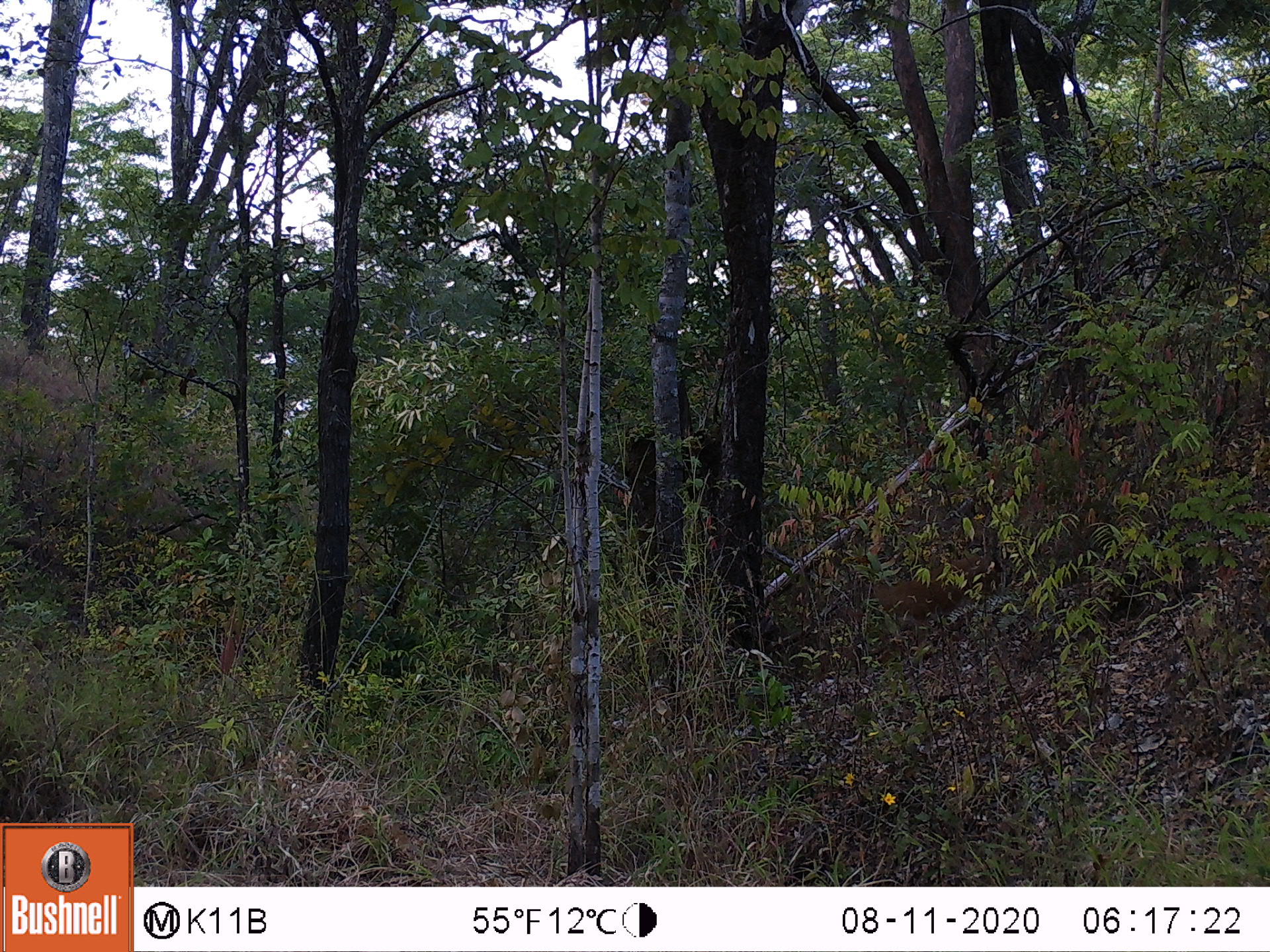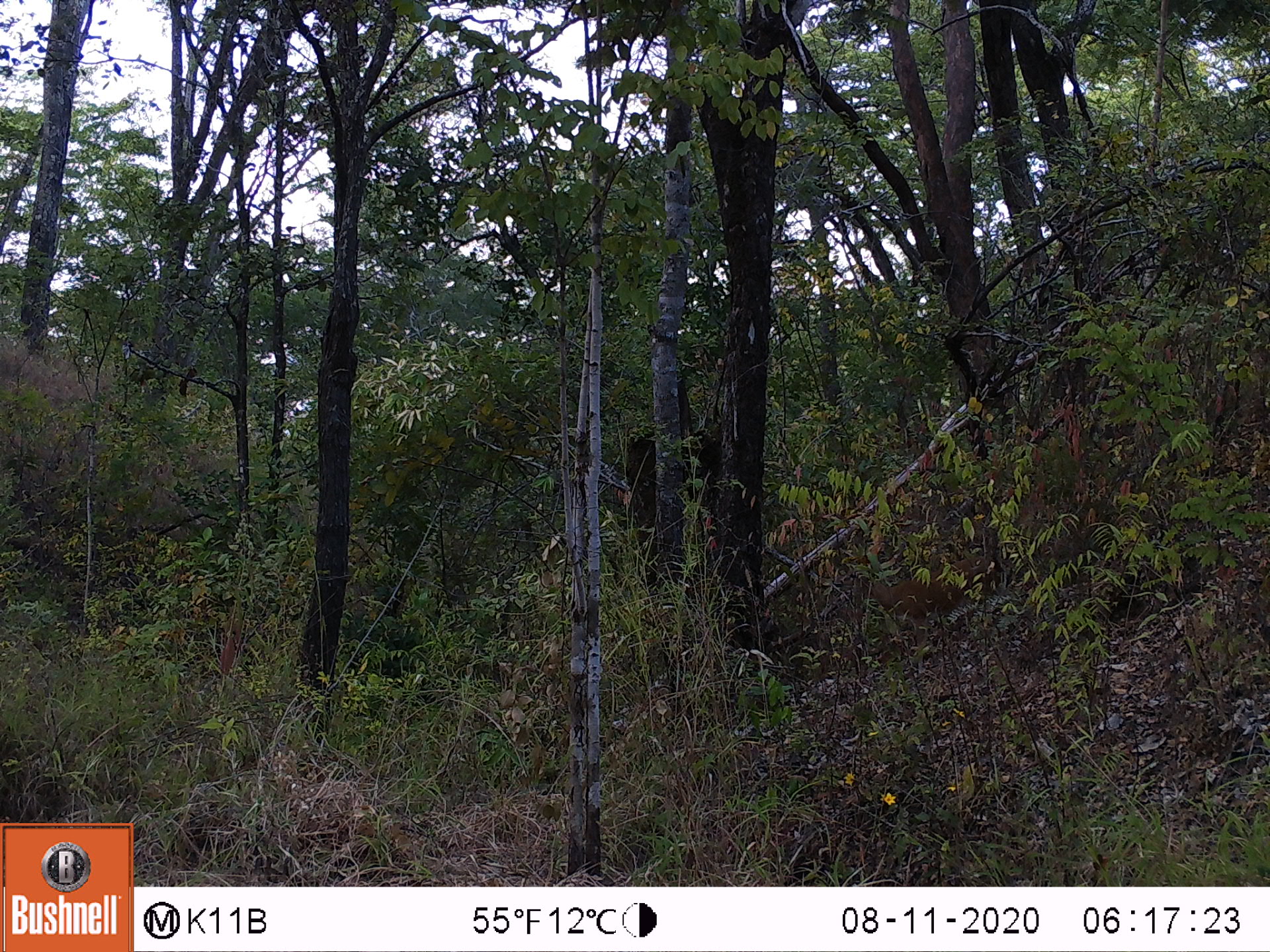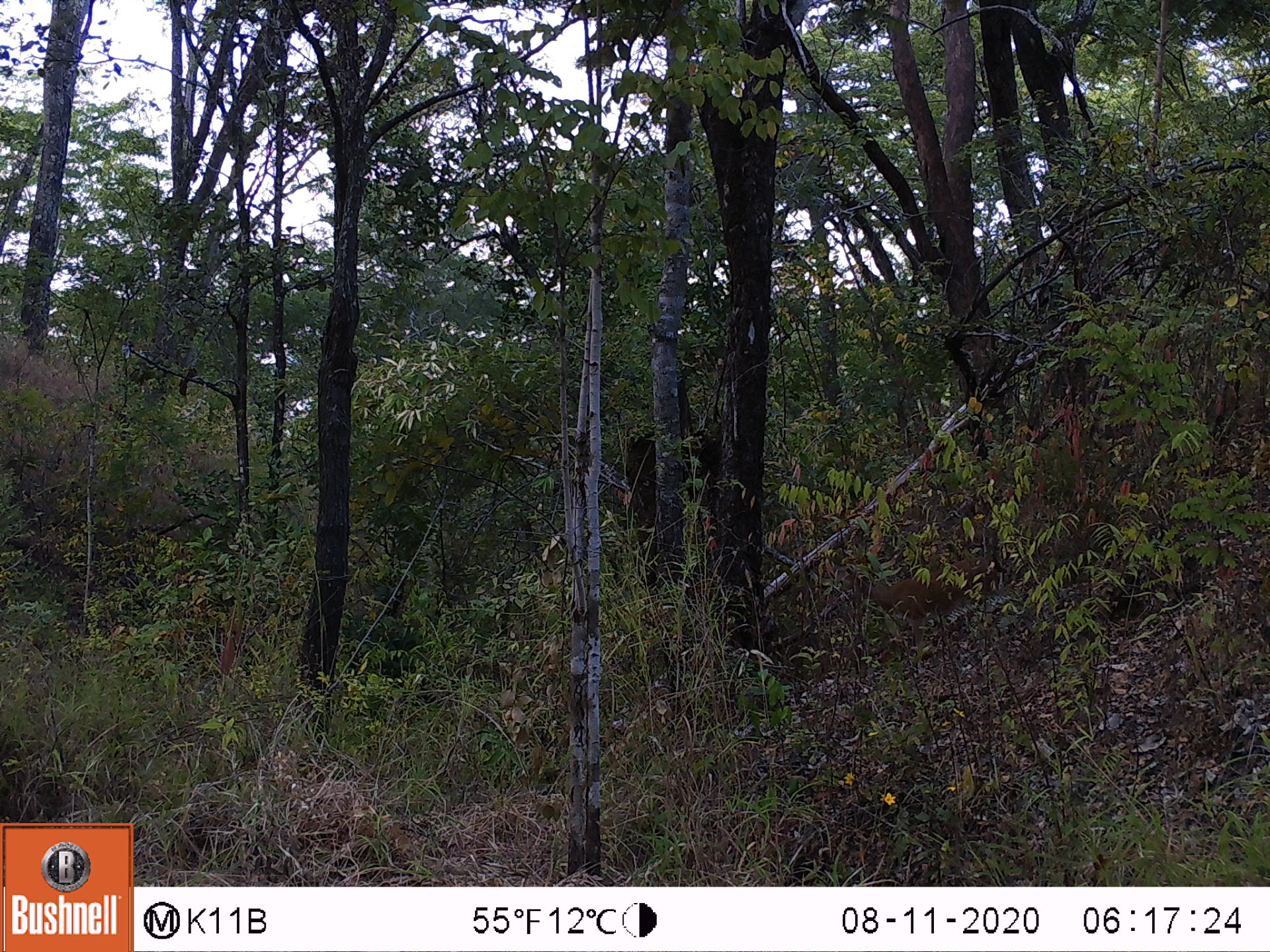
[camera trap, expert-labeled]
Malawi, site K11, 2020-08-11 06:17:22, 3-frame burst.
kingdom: Animalia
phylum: Chordata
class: Mammalia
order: Artiodactyla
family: Bovidae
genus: Sylvicapra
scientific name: Sylvicapra grimmia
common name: common duiker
Common duiker (Sylvicapra grimmia), count 1.